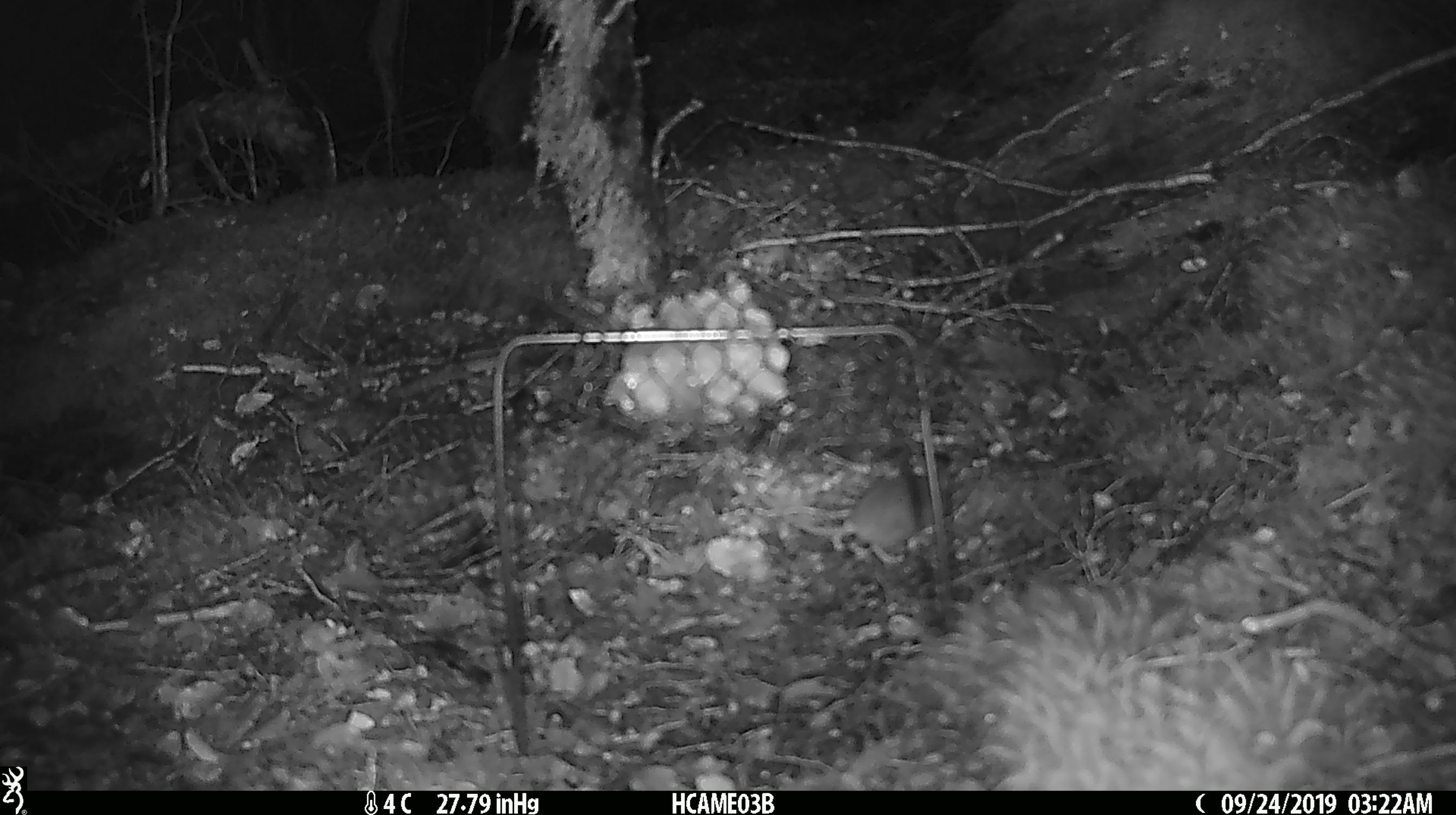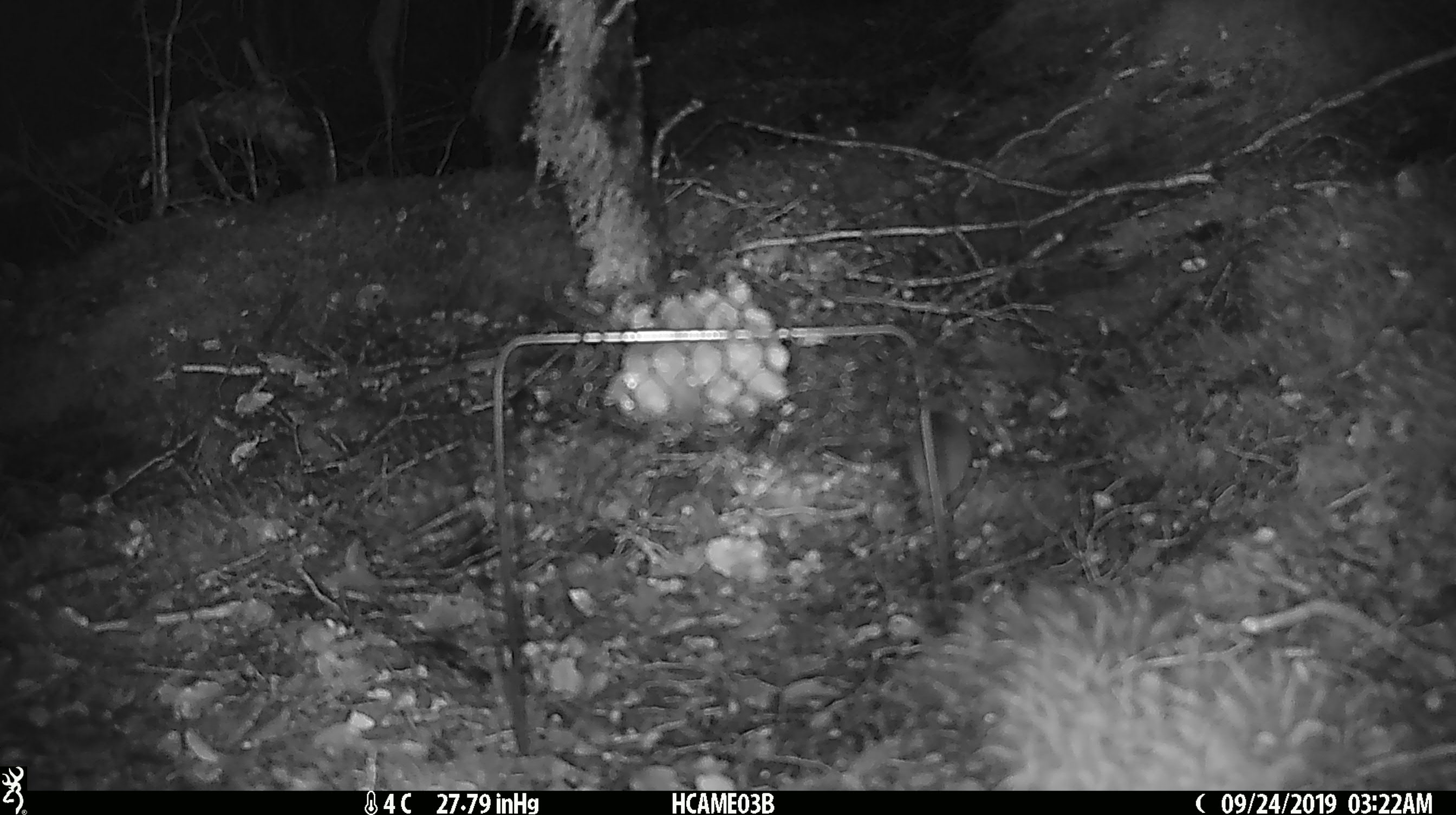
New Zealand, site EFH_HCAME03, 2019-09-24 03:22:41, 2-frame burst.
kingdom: Animalia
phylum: Chordata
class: Mammalia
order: Rodentia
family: Muridae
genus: Mus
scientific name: Mus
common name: mouse